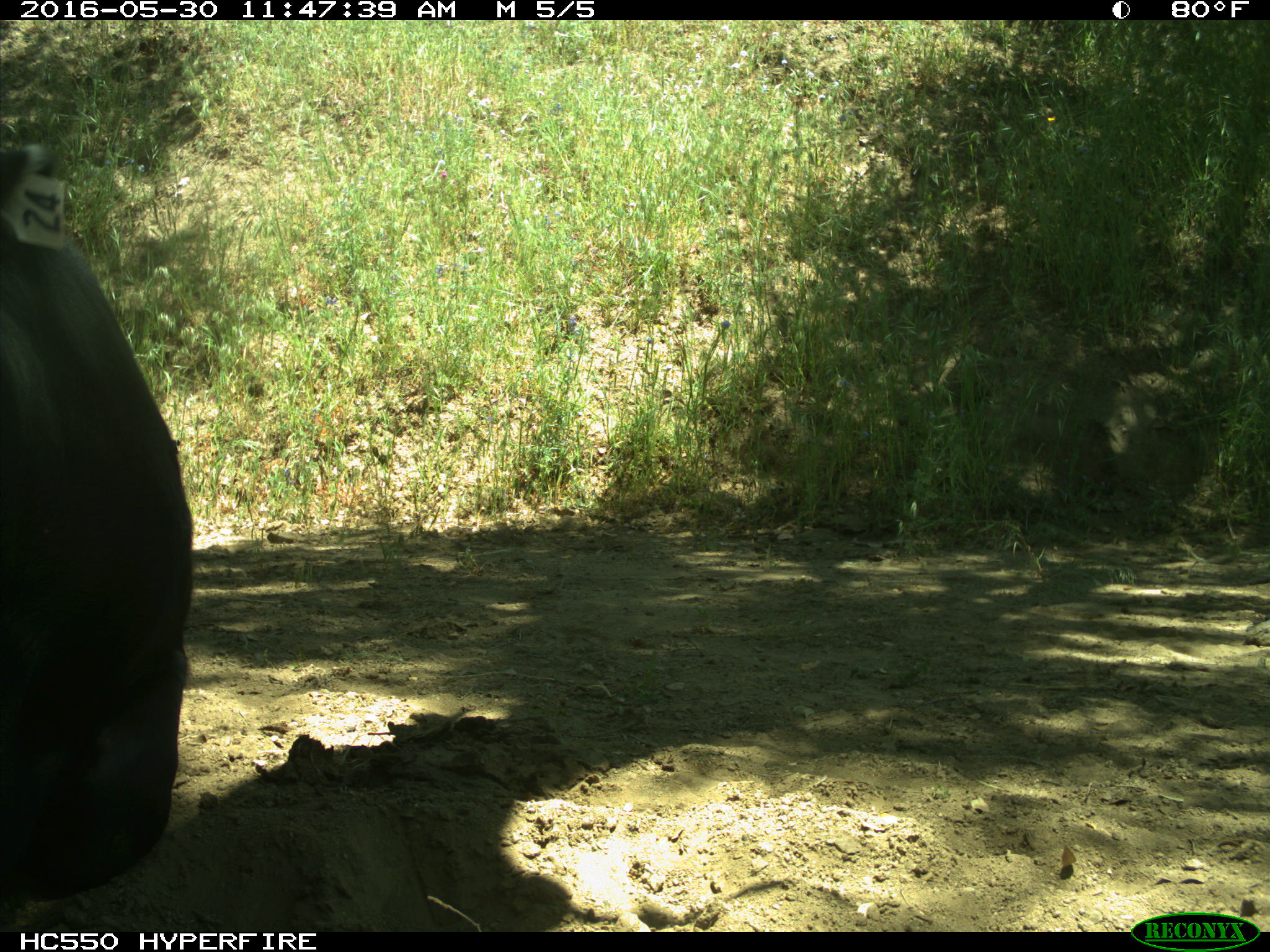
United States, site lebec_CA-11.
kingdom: Animalia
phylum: Chordata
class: Mammalia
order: Artiodactyla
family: Bovidae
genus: Bos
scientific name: Bos taurus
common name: domestic cow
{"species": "Bos taurus (domestic cow)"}